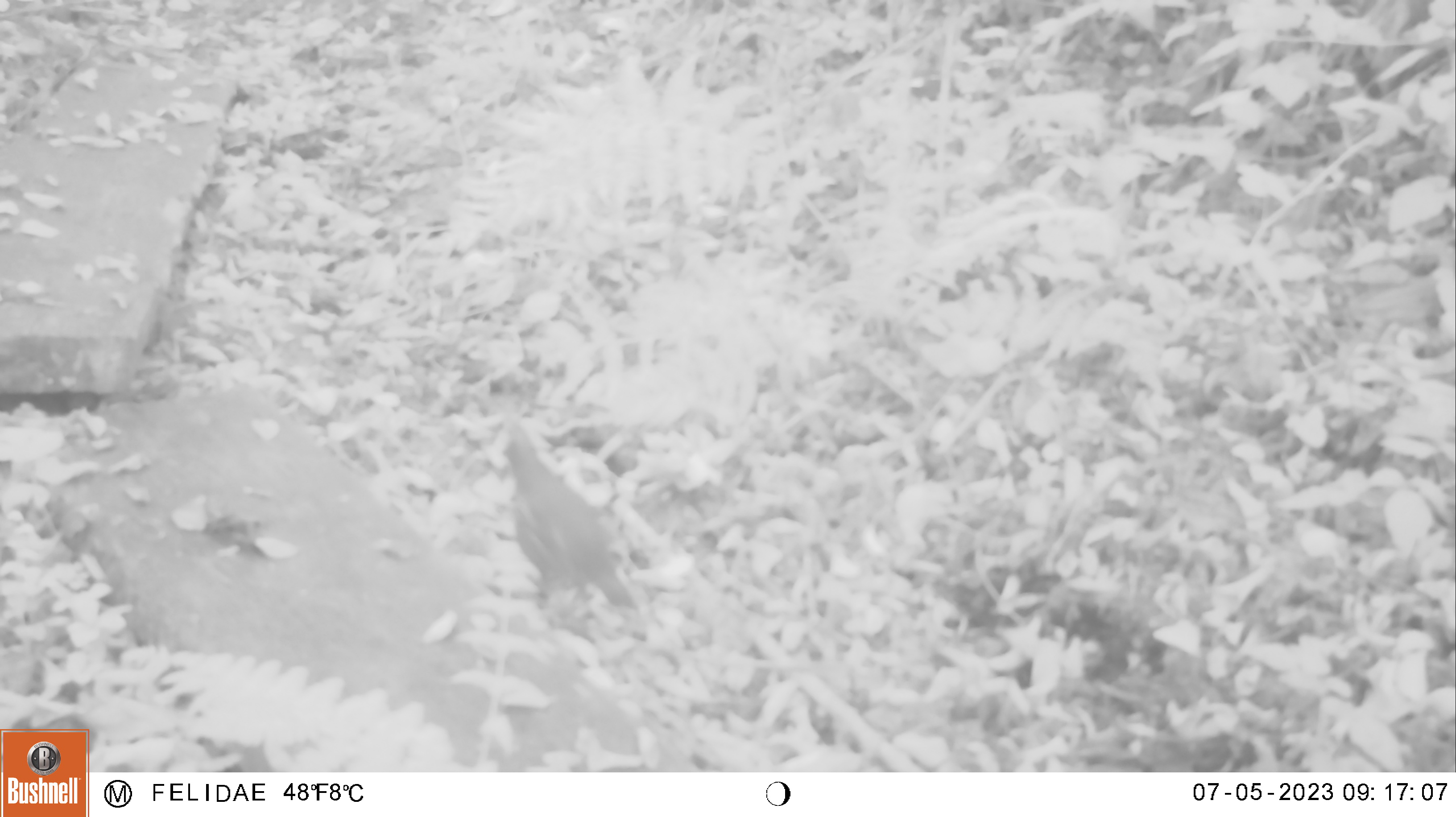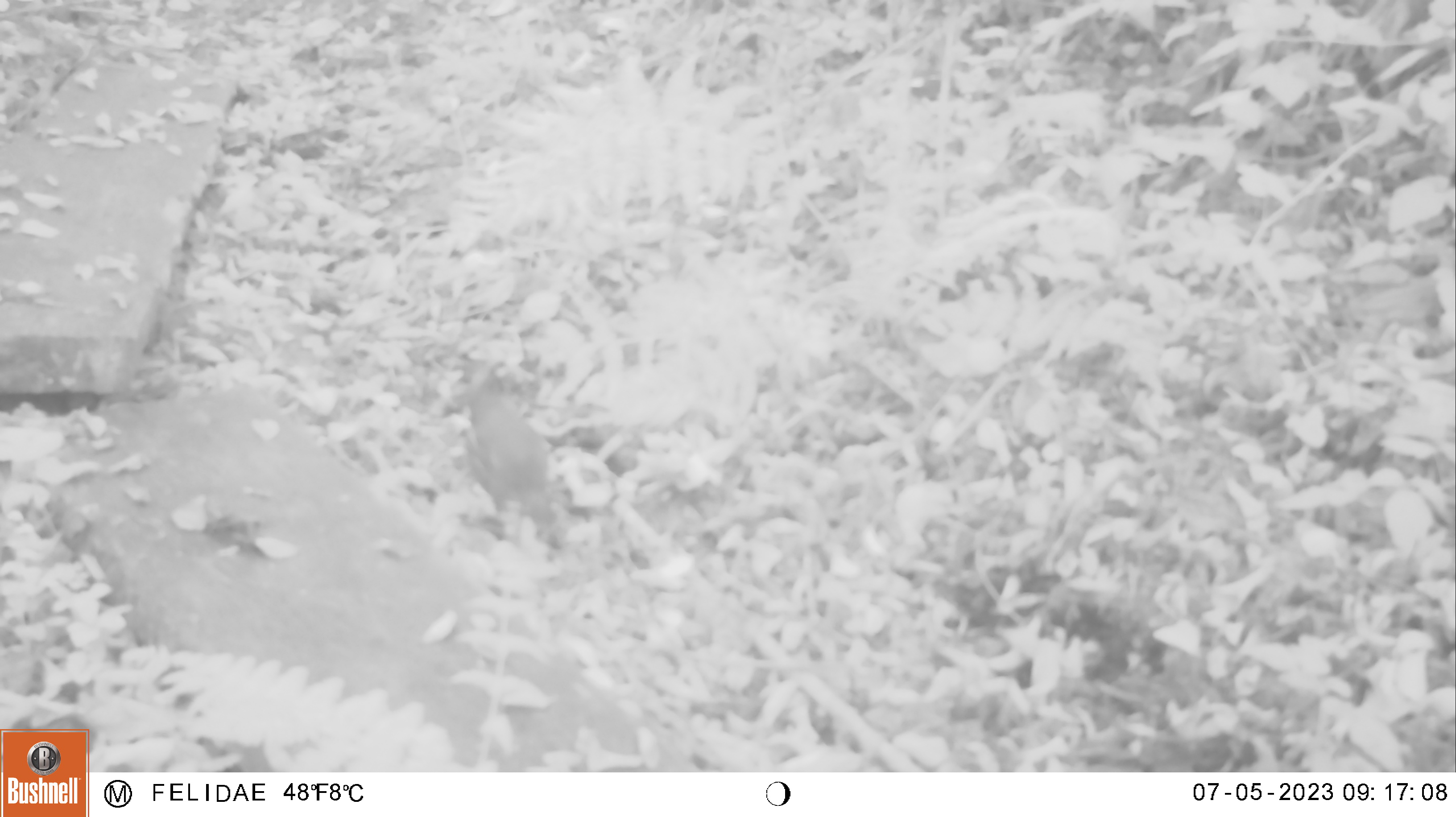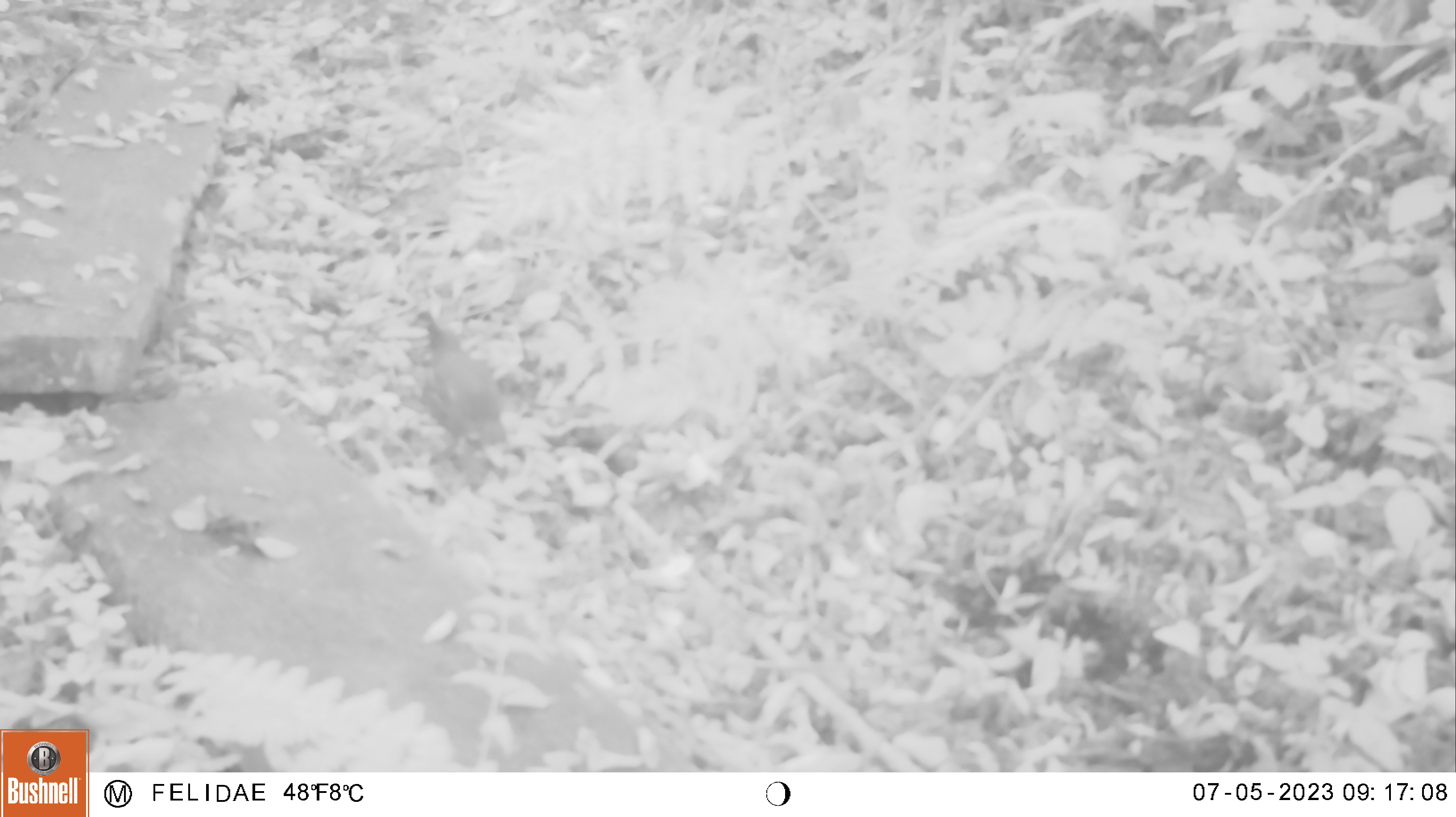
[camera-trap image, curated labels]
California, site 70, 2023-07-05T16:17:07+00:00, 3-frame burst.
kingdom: Animalia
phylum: Chordata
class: Aves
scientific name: Aves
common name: bird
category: unknown bird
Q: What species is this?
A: Unknown bird (bird) (Aves).